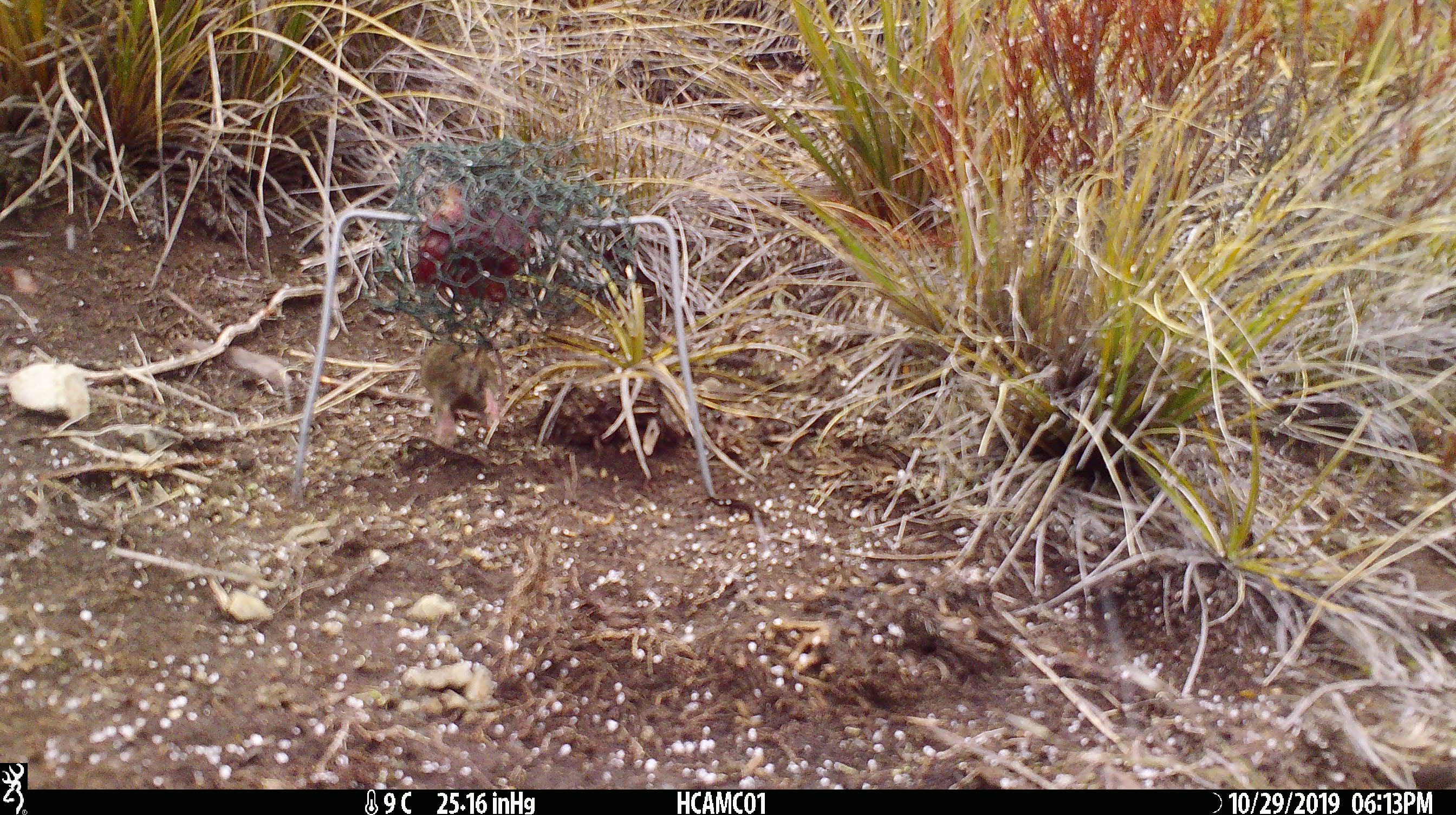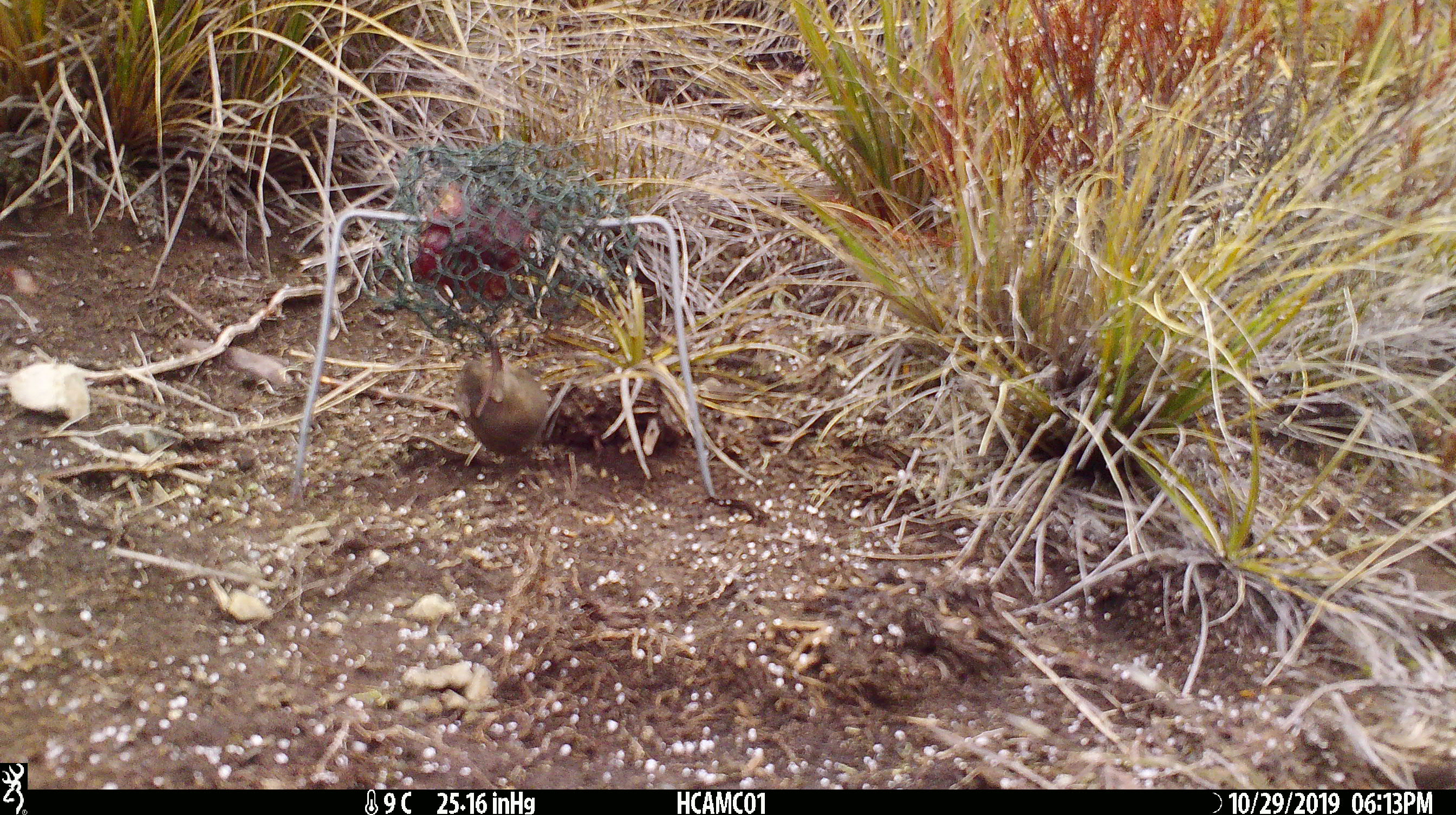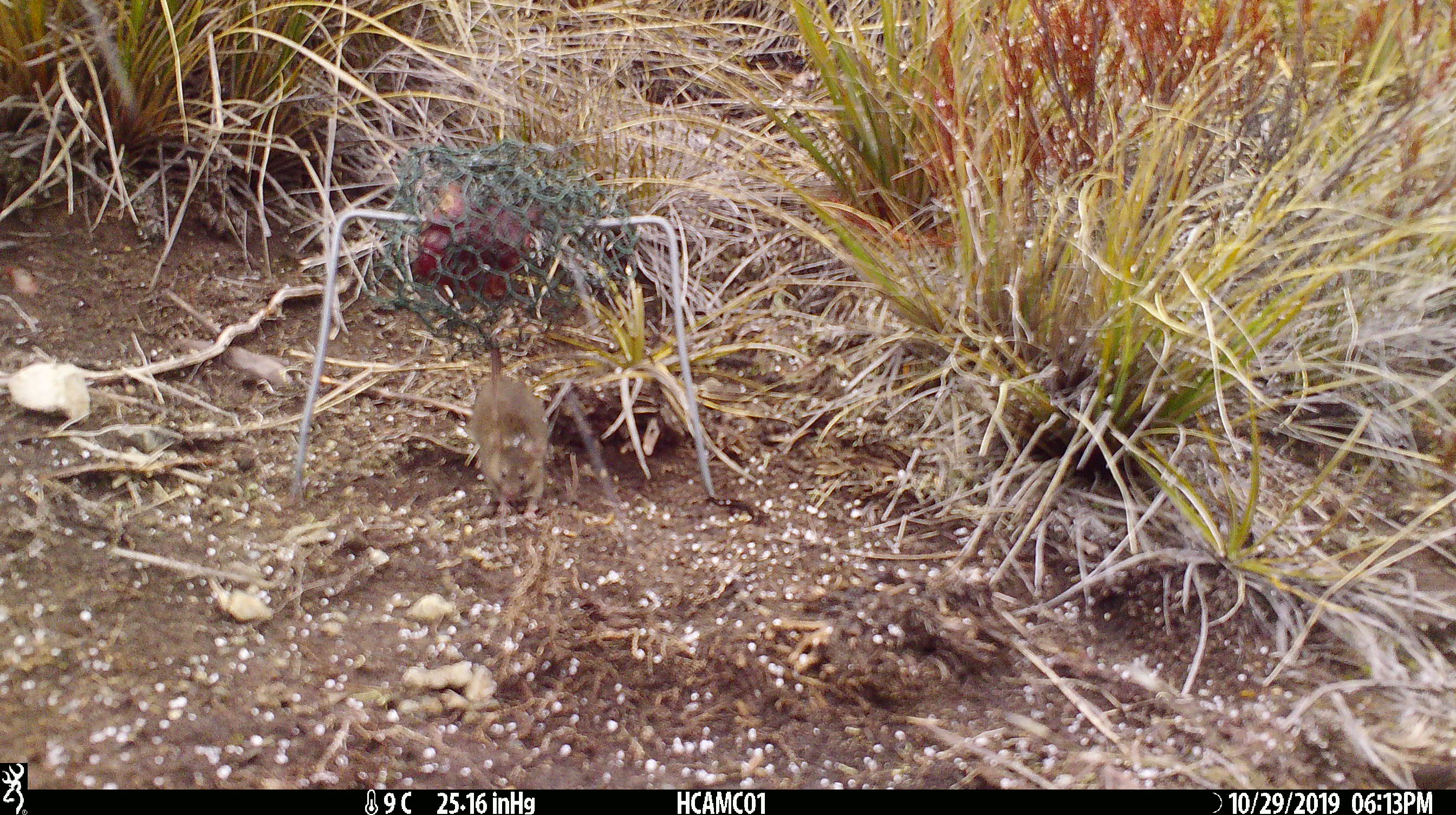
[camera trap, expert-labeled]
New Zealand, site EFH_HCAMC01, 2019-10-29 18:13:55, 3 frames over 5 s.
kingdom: Animalia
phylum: Chordata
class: Mammalia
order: Rodentia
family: Muridae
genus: Mus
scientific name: Mus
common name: mouse